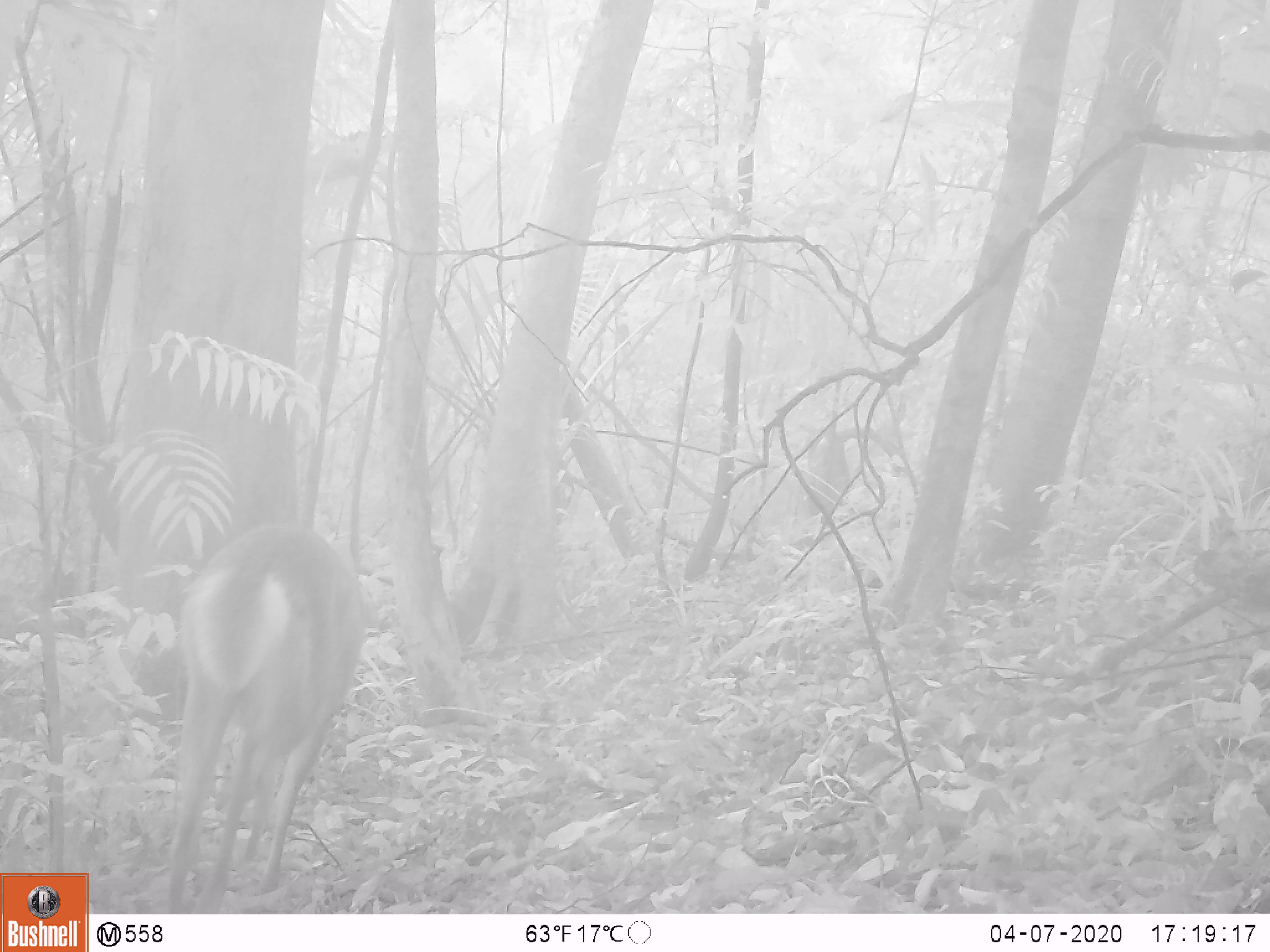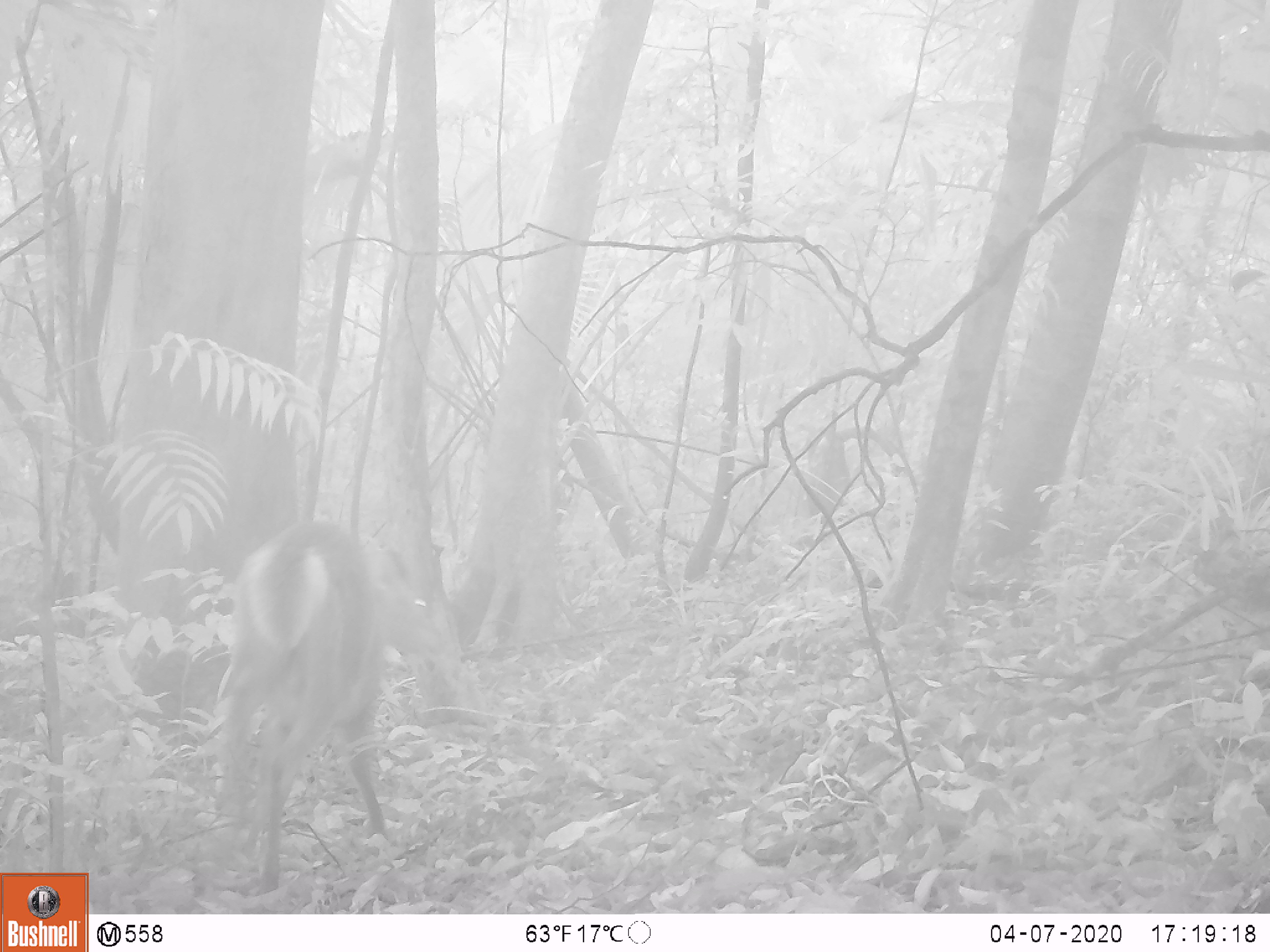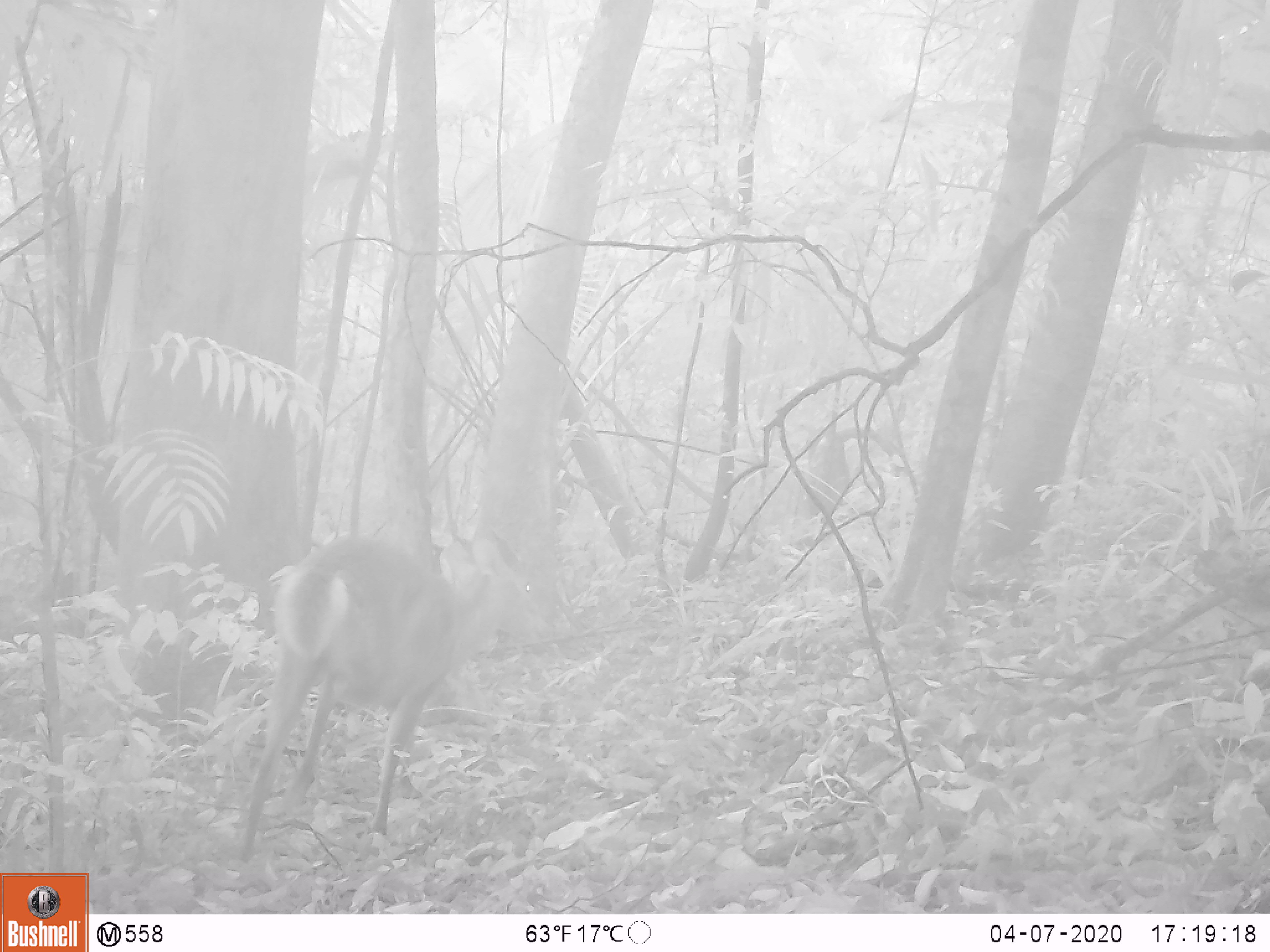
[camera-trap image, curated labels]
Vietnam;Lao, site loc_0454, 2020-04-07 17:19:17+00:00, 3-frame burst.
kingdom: Animalia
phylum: Chordata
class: Mammalia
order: Artiodactyla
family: Cervidae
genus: Muntiacus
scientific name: Muntiacus vuquangensis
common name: large-antlered muntjac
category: large antlered muntjac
Large antlered muntjac (large-antlered muntjac) (Muntiacus vuquangensis). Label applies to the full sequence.